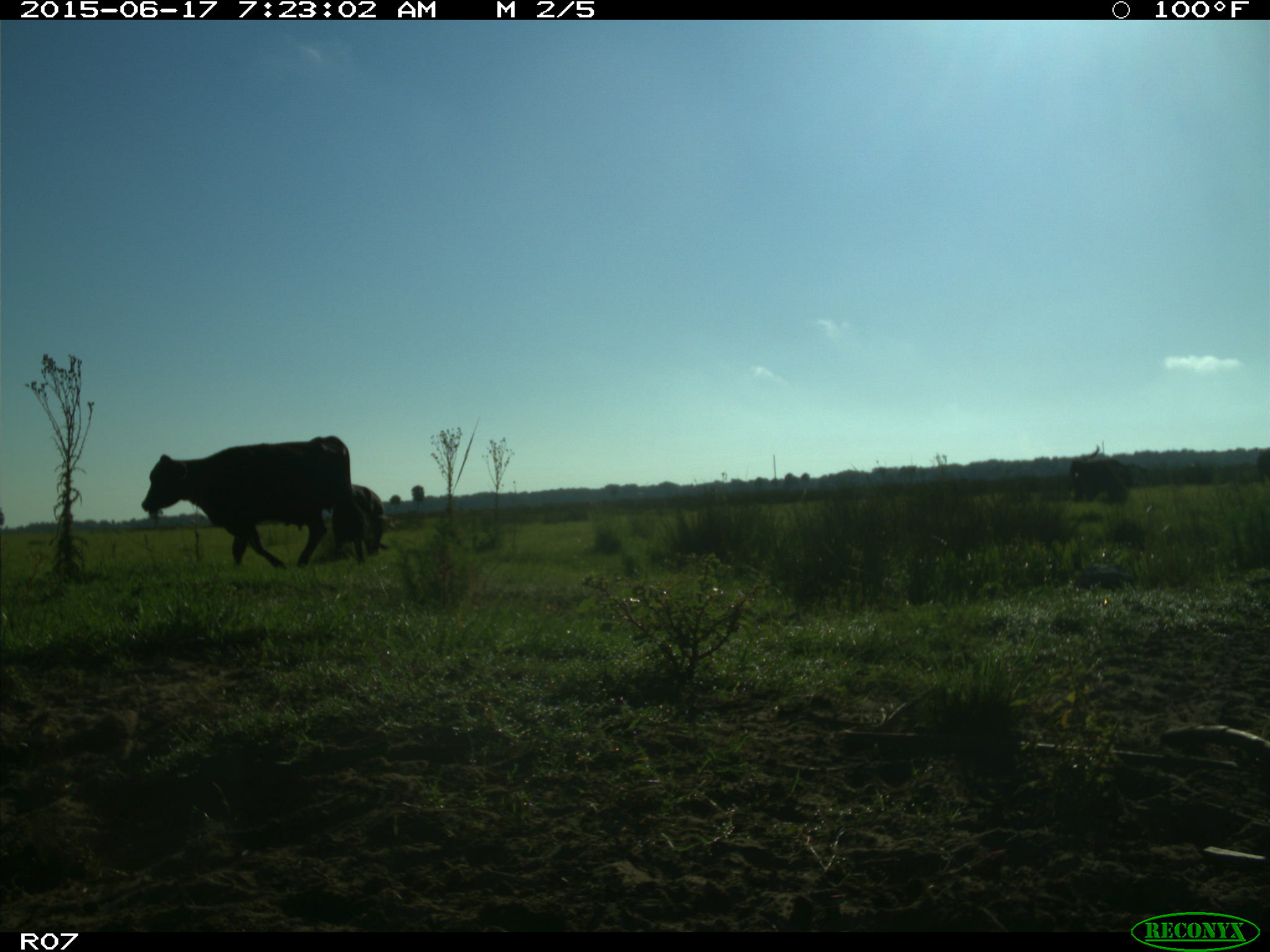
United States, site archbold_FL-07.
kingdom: Animalia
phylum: Chordata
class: Mammalia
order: Artiodactyla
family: Bovidae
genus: Bos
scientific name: Bos taurus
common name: domestic cow